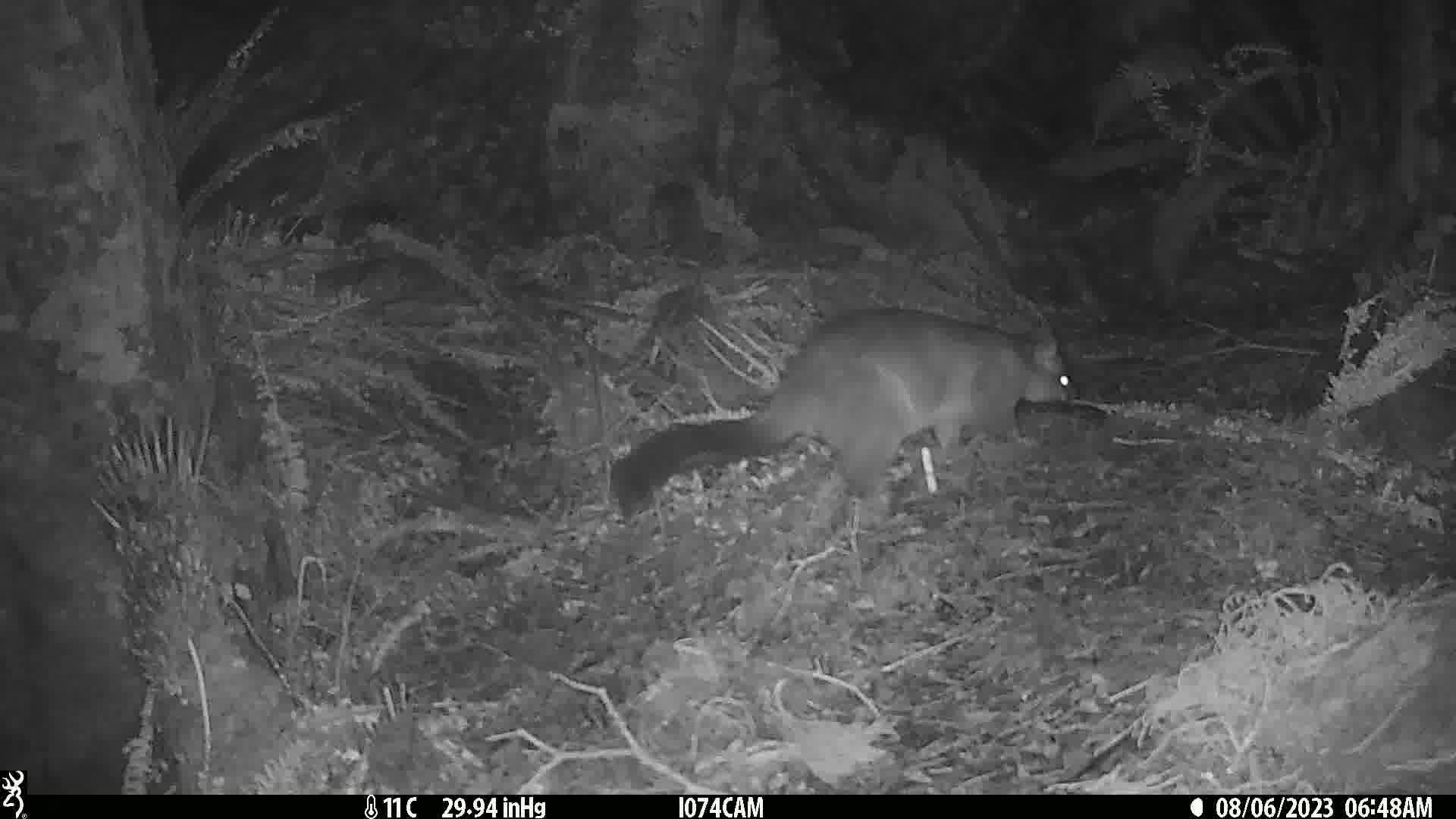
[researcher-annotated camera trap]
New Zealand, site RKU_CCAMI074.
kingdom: Animalia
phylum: Chordata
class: Mammalia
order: Diprotodontia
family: Phalangeridae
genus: Trichosurus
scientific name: Trichosurus vulpecula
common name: common brushtail possum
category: possum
Possum (common brushtail possum) (Trichosurus vulpecula).